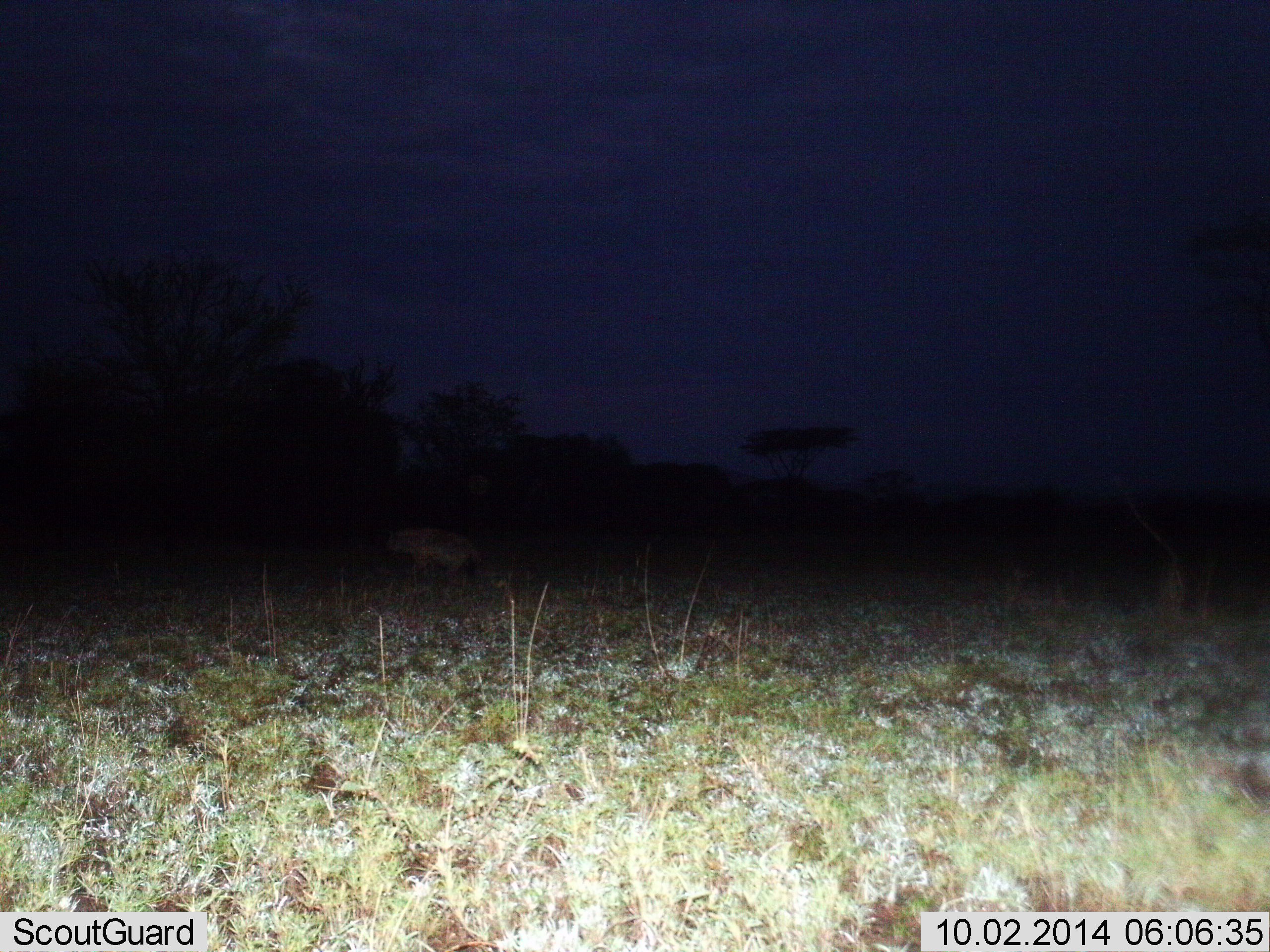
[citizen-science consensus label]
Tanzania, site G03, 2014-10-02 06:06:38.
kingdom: Animalia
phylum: Chordata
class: Mammalia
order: Carnivora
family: Hyaenidae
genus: Crocuta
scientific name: Crocuta crocuta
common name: spotted hyena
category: hyenaspotted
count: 1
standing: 10%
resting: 0%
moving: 90%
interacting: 0%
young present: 0%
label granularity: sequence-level